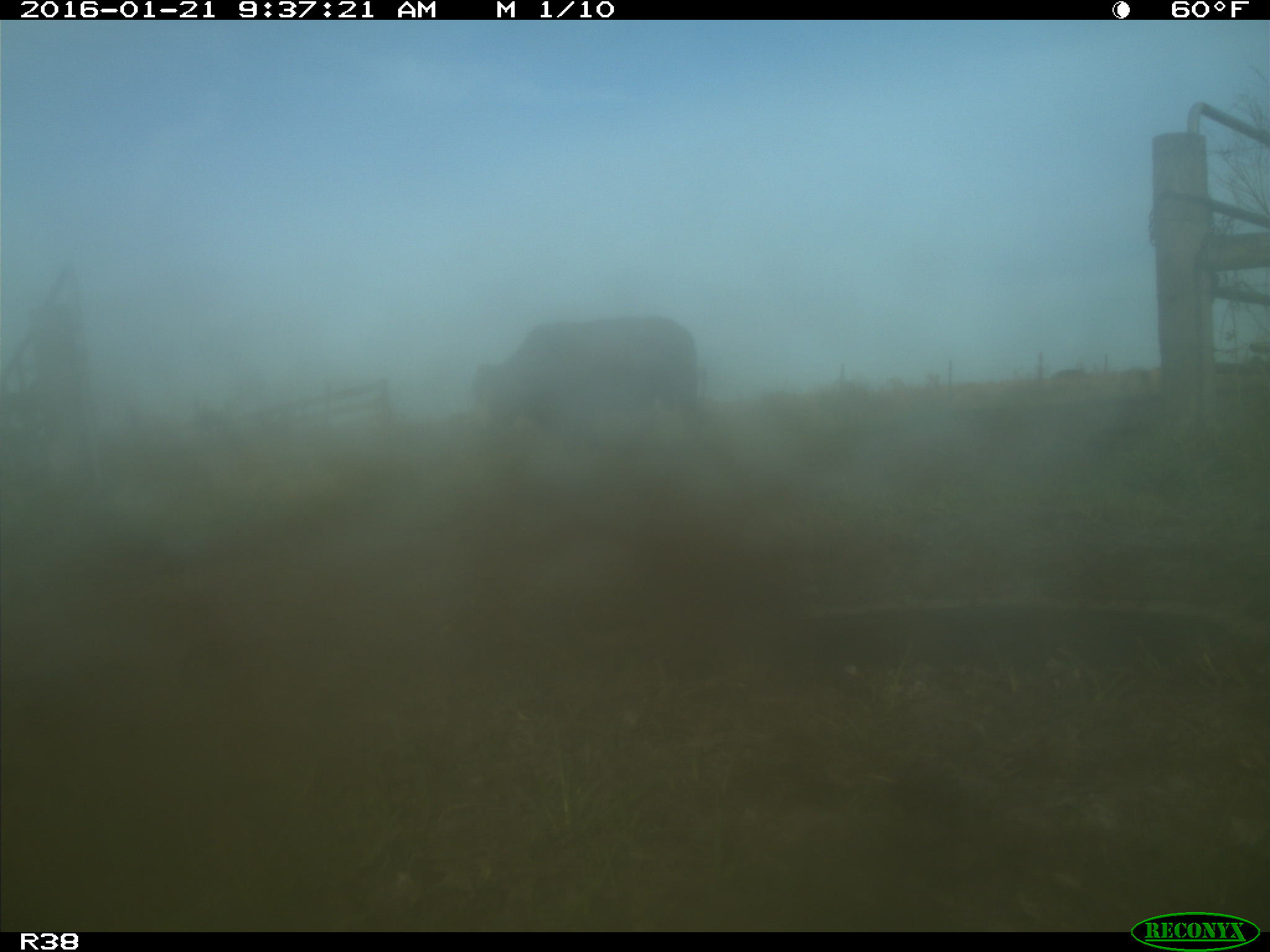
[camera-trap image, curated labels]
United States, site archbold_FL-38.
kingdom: Animalia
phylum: Chordata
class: Mammalia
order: Artiodactyla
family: Bovidae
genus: Bos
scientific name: Bos taurus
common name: domestic cow